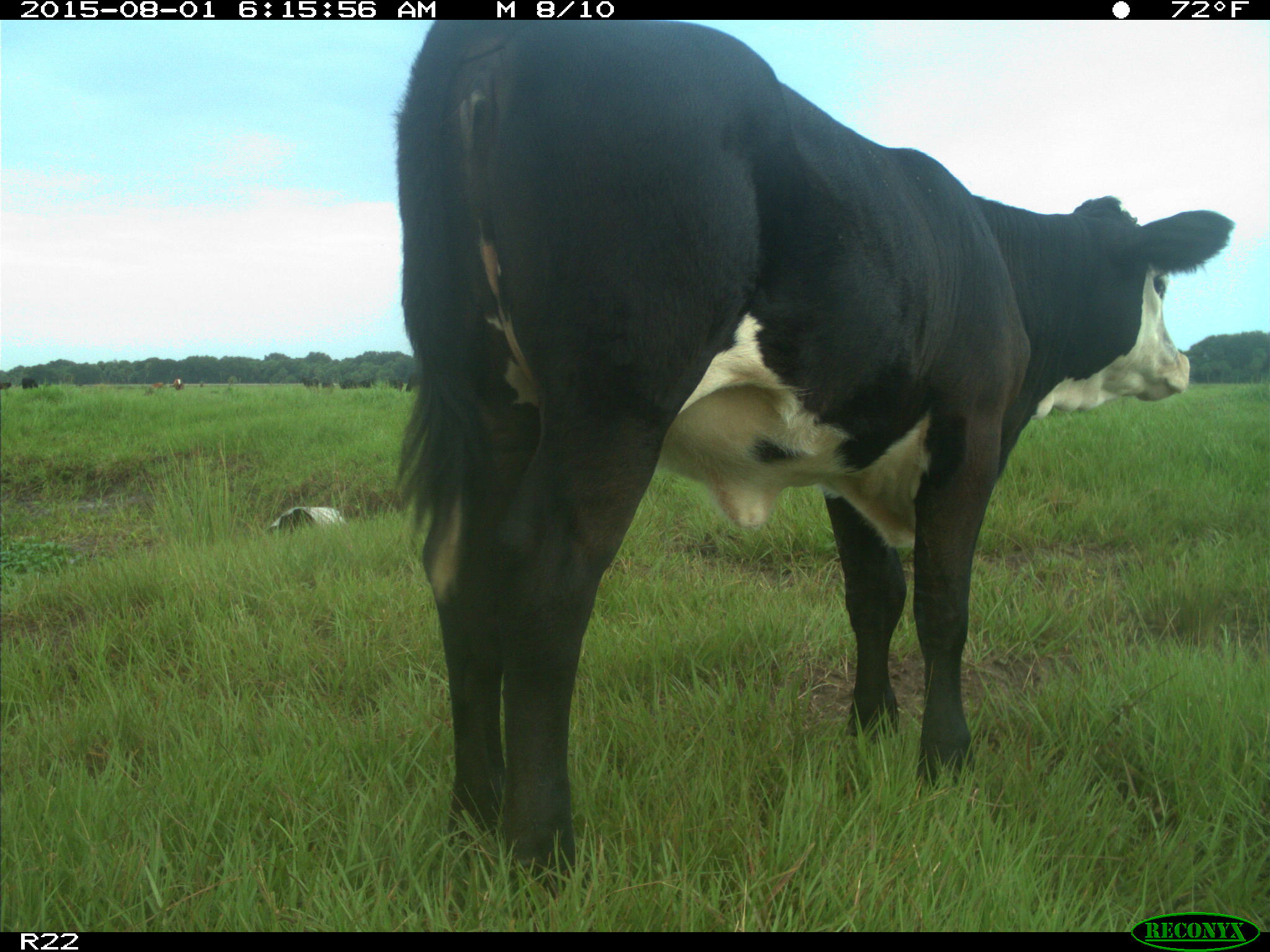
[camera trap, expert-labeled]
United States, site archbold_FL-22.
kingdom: Animalia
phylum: Chordata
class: Mammalia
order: Artiodactyla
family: Bovidae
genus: Bos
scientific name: Bos taurus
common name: domestic cow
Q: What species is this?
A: Bos taurus (domestic cow).